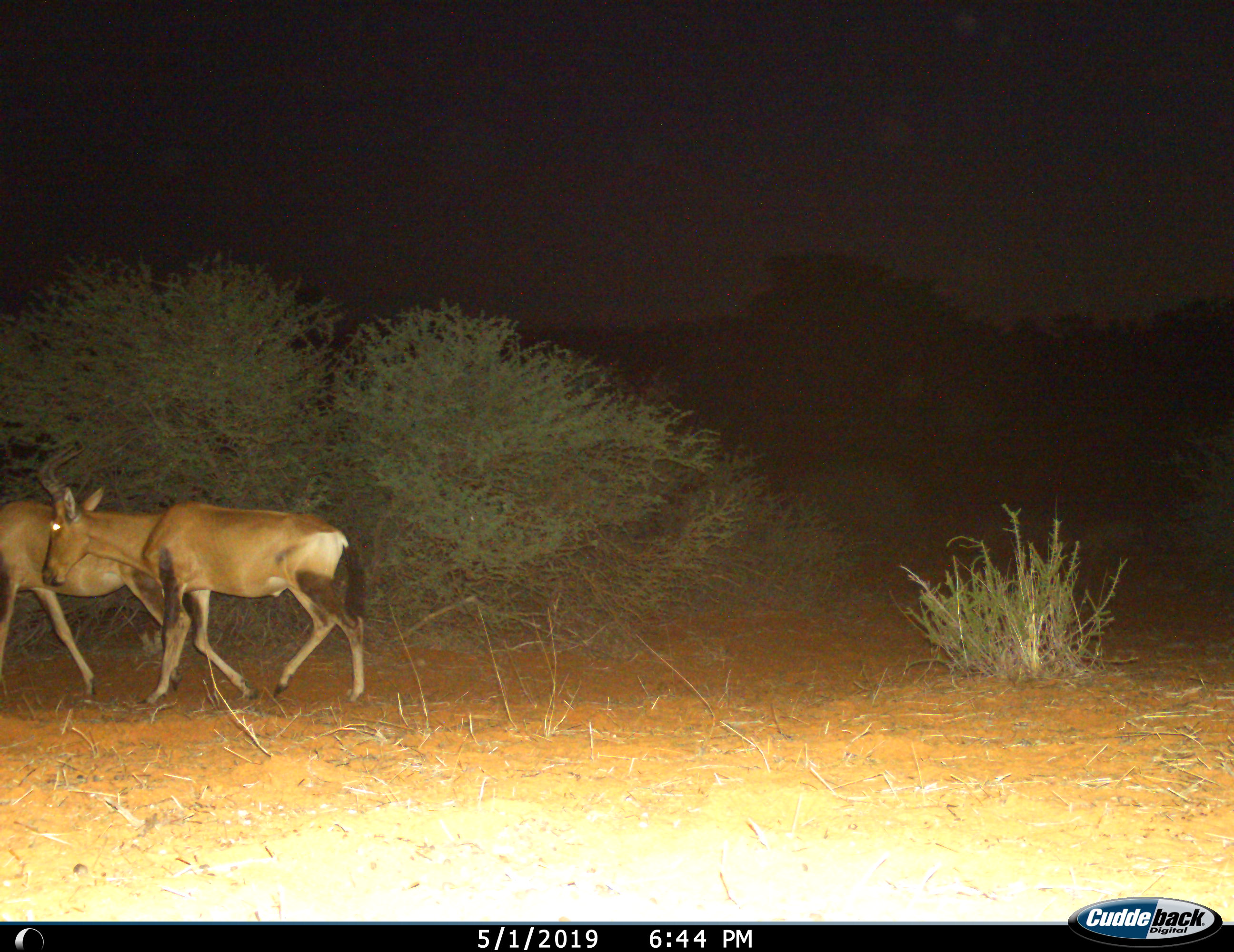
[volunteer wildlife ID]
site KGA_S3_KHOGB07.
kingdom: Animalia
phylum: Chordata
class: Mammalia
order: Artiodactyla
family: Bovidae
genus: Alcelaphus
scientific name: Alcelaphus buselaphus caama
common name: red hartebeest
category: hartebeestred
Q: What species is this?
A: Hartebeestred (red hartebeest) (Alcelaphus buselaphus caama).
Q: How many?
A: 2.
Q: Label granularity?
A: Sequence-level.